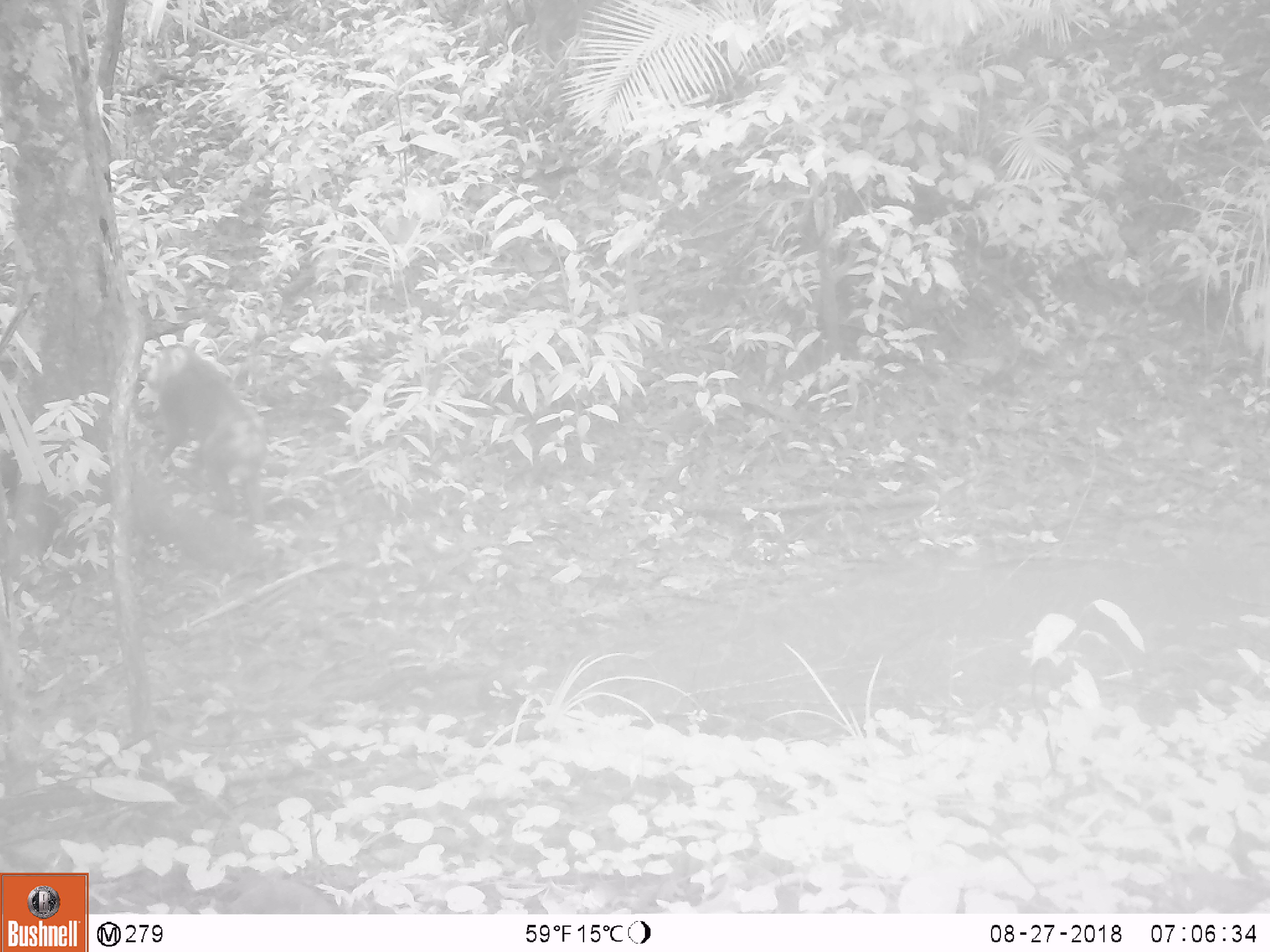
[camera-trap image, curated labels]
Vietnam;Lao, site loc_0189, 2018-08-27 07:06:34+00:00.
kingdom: Animalia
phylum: Chordata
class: Mammalia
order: Primates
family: Cercopithecidae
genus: Macaca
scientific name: Macaca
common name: macaque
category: unidentified macaque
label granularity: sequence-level